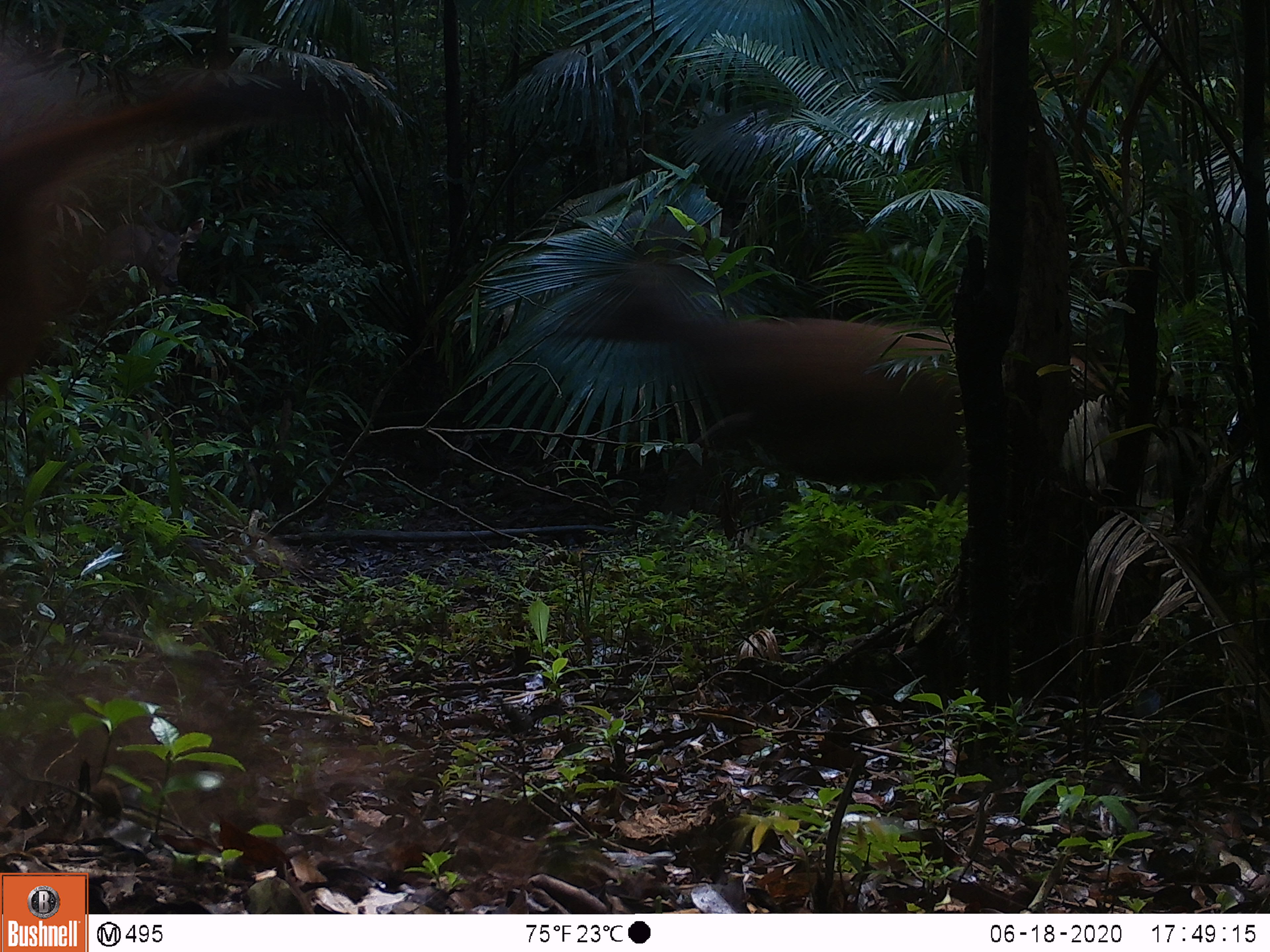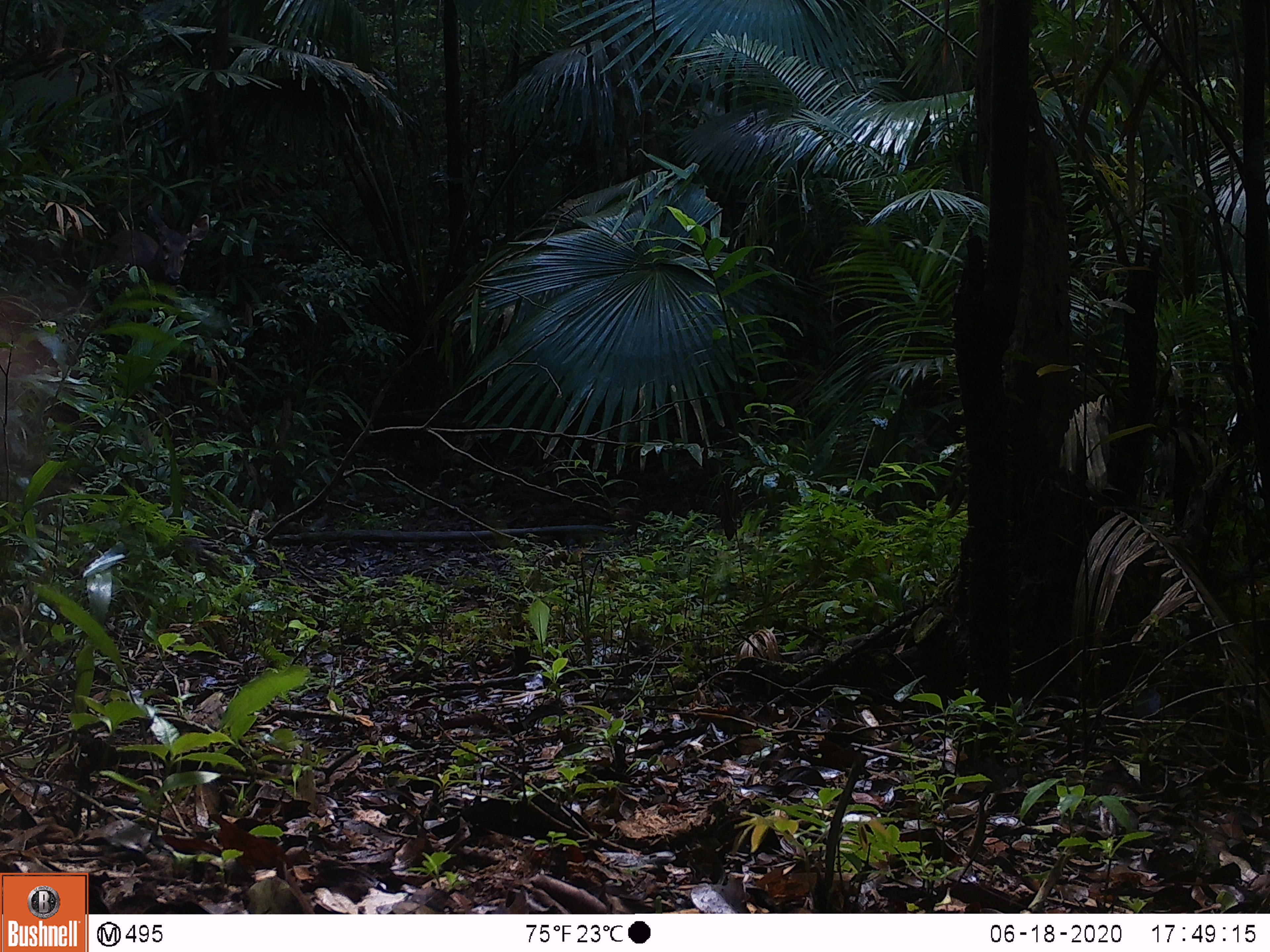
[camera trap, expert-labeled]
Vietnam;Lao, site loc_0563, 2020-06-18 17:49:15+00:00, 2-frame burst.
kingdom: Animalia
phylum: Chordata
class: Mammalia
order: Artiodactyla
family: Cervidae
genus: Rusa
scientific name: Rusa unicolor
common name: sambar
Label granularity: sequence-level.